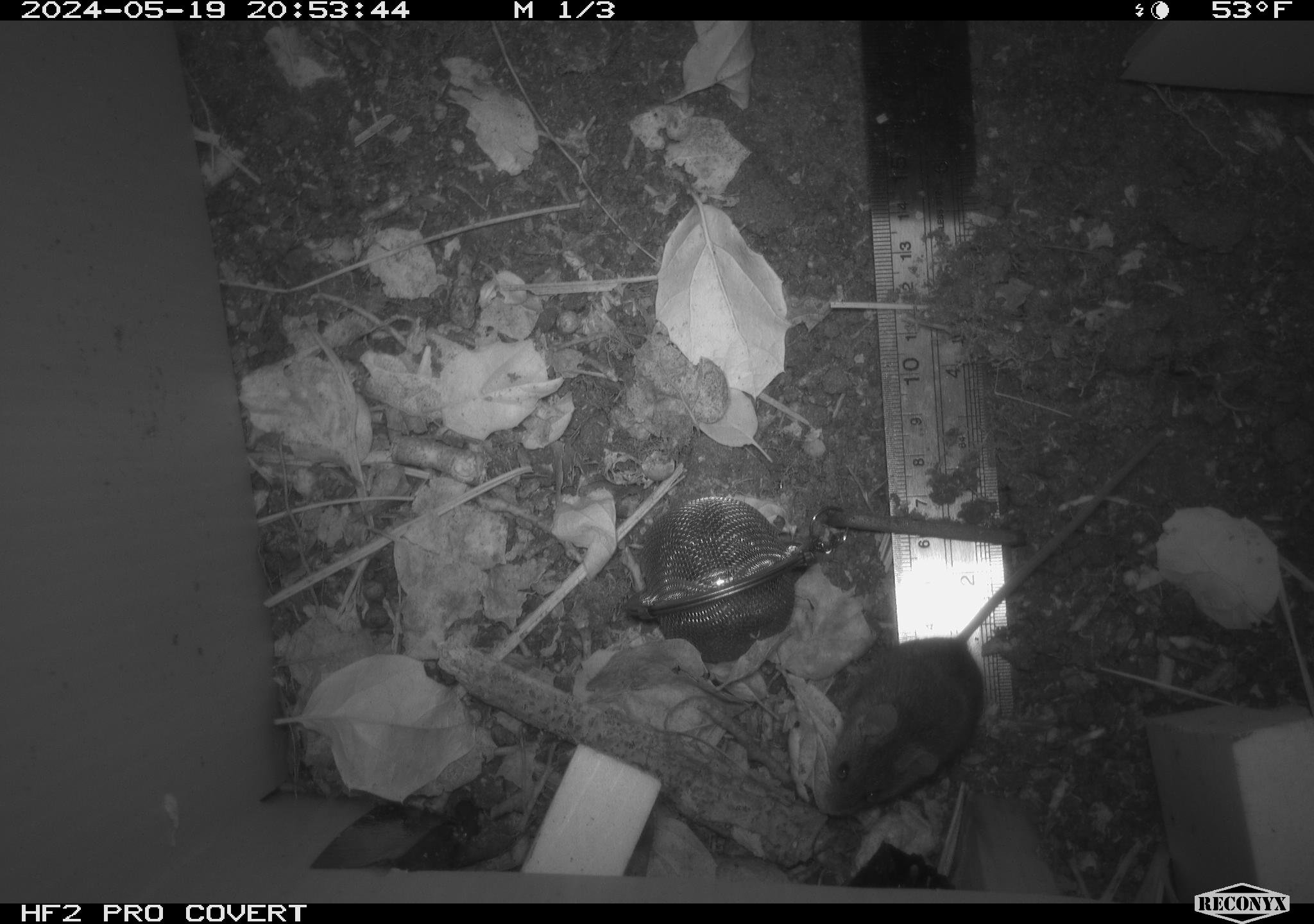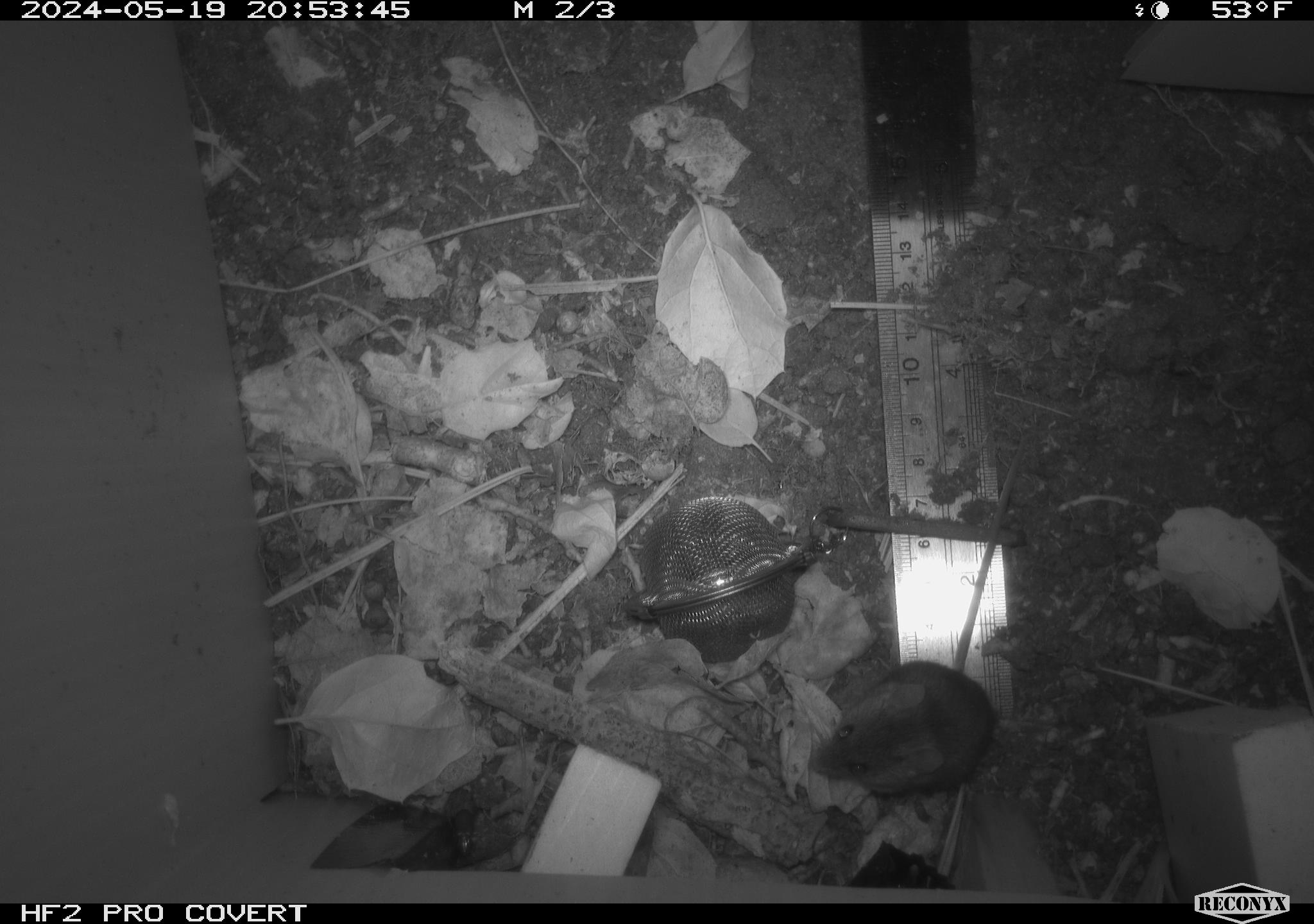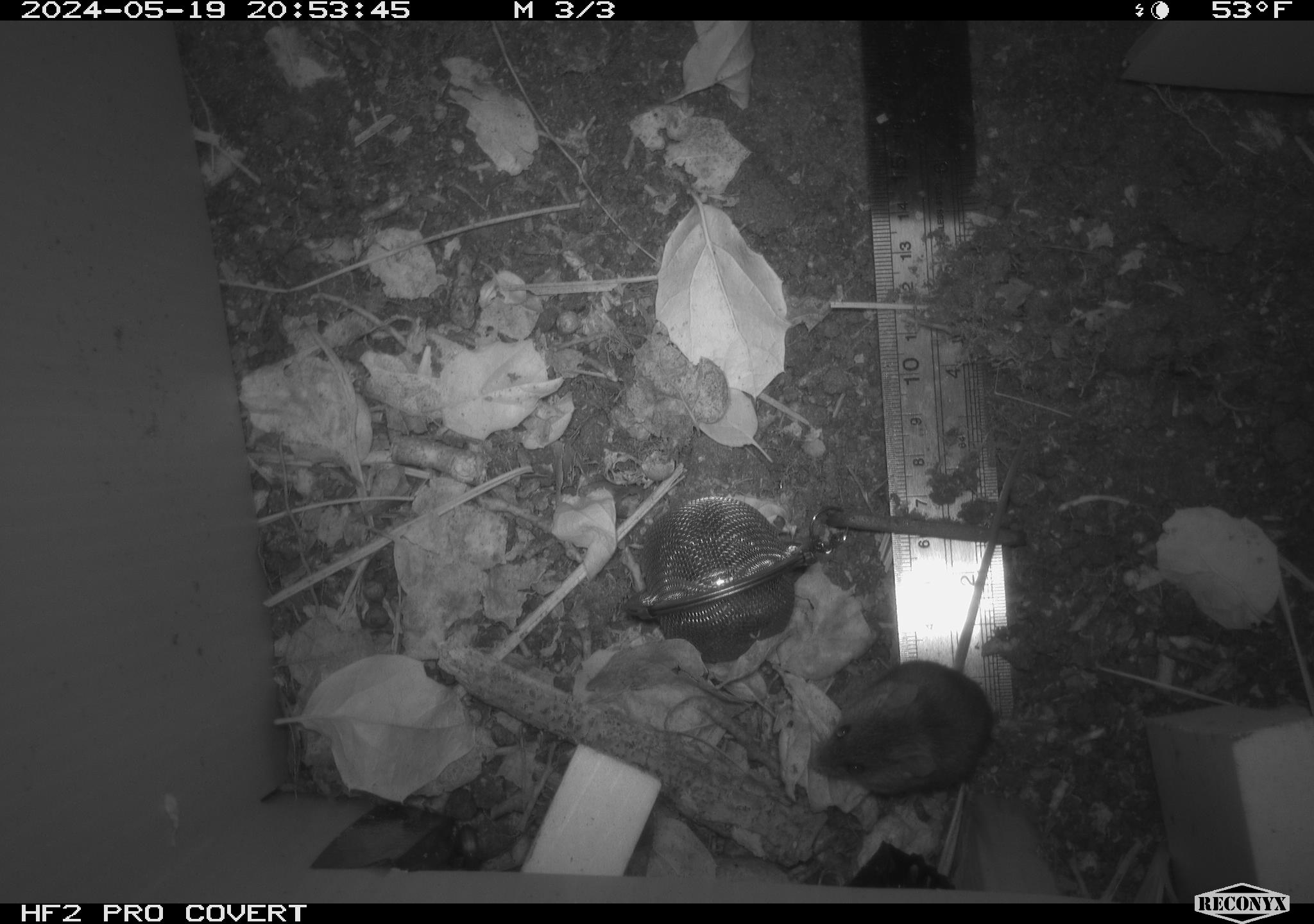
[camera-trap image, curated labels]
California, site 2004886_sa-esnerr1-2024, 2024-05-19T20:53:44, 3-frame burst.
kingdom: Animalia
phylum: Chordata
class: Mammalia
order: Rodentia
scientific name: Rodentia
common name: rodent